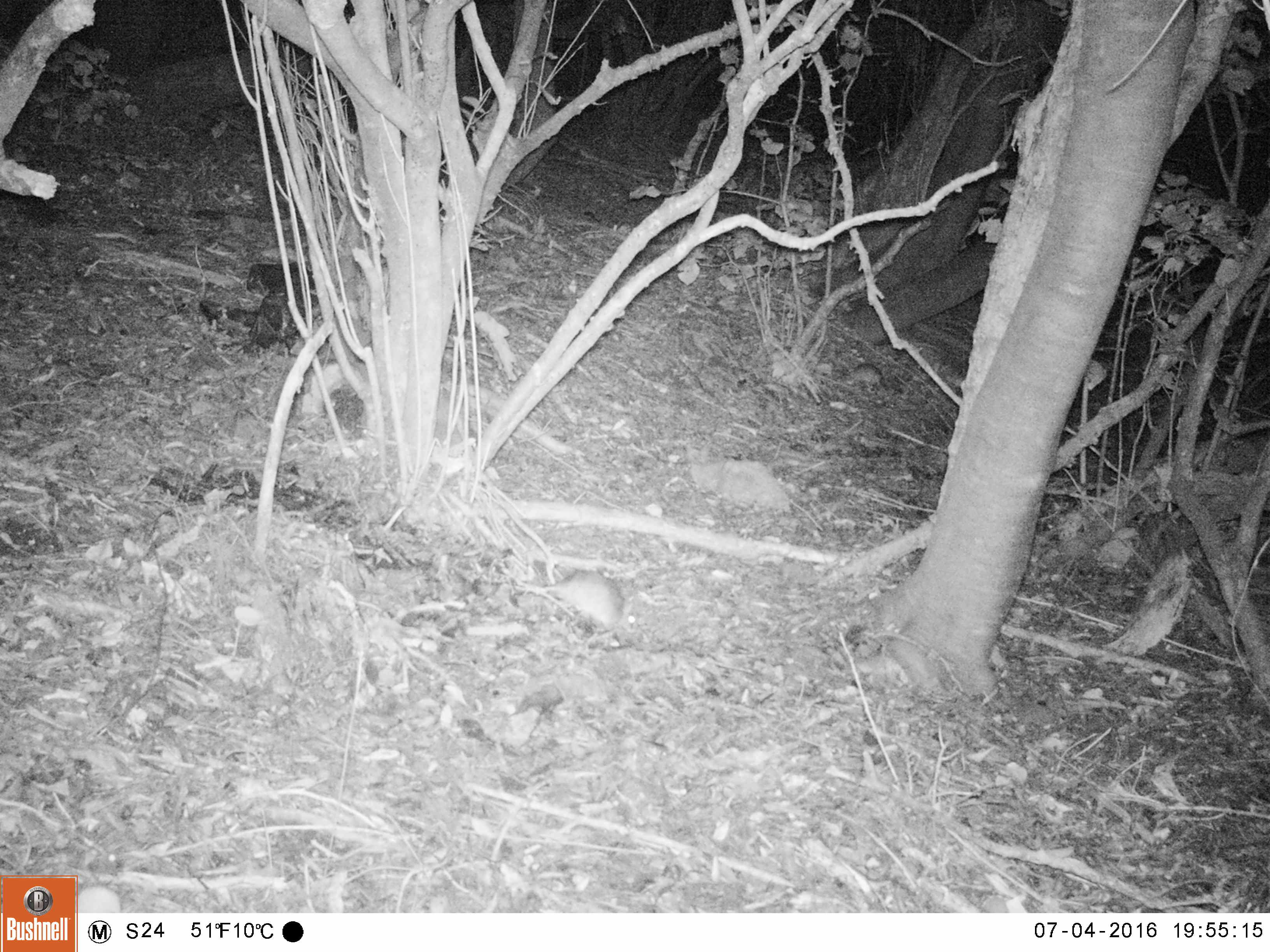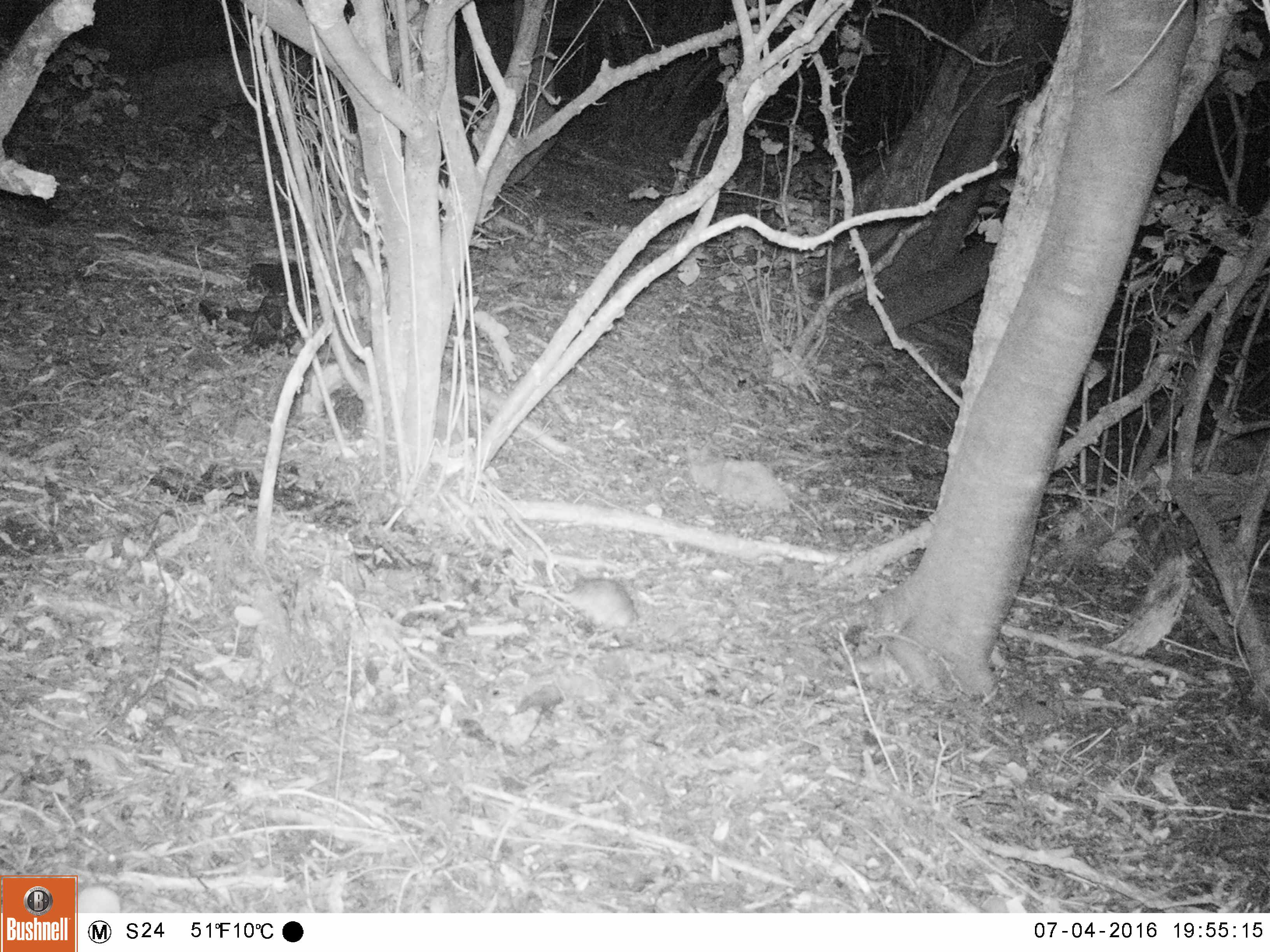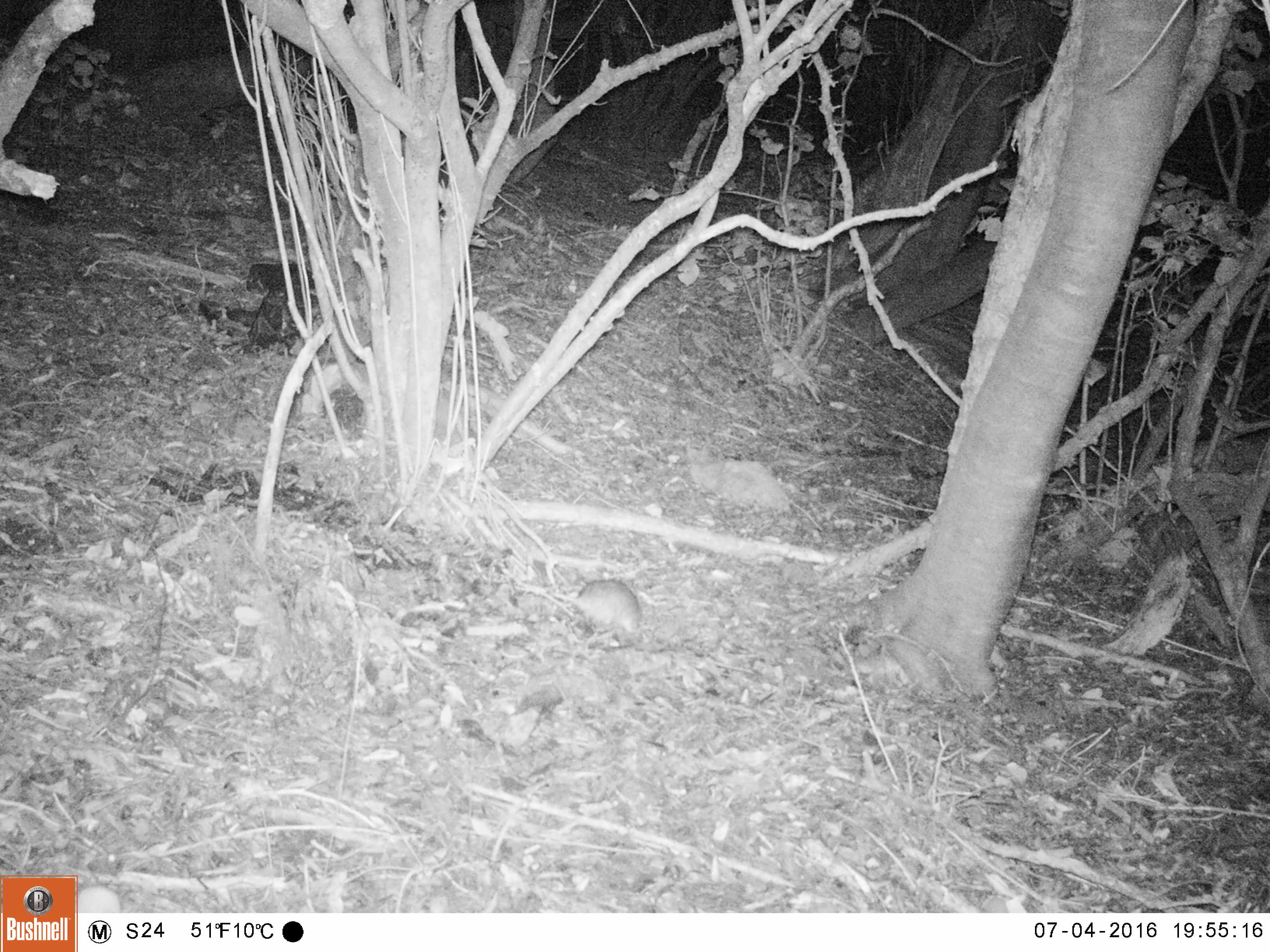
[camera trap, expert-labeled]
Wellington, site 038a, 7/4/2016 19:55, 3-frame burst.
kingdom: Animalia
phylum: Chordata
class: Mammalia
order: Rodentia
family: Muridae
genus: Rattus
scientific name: Rattus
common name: rat